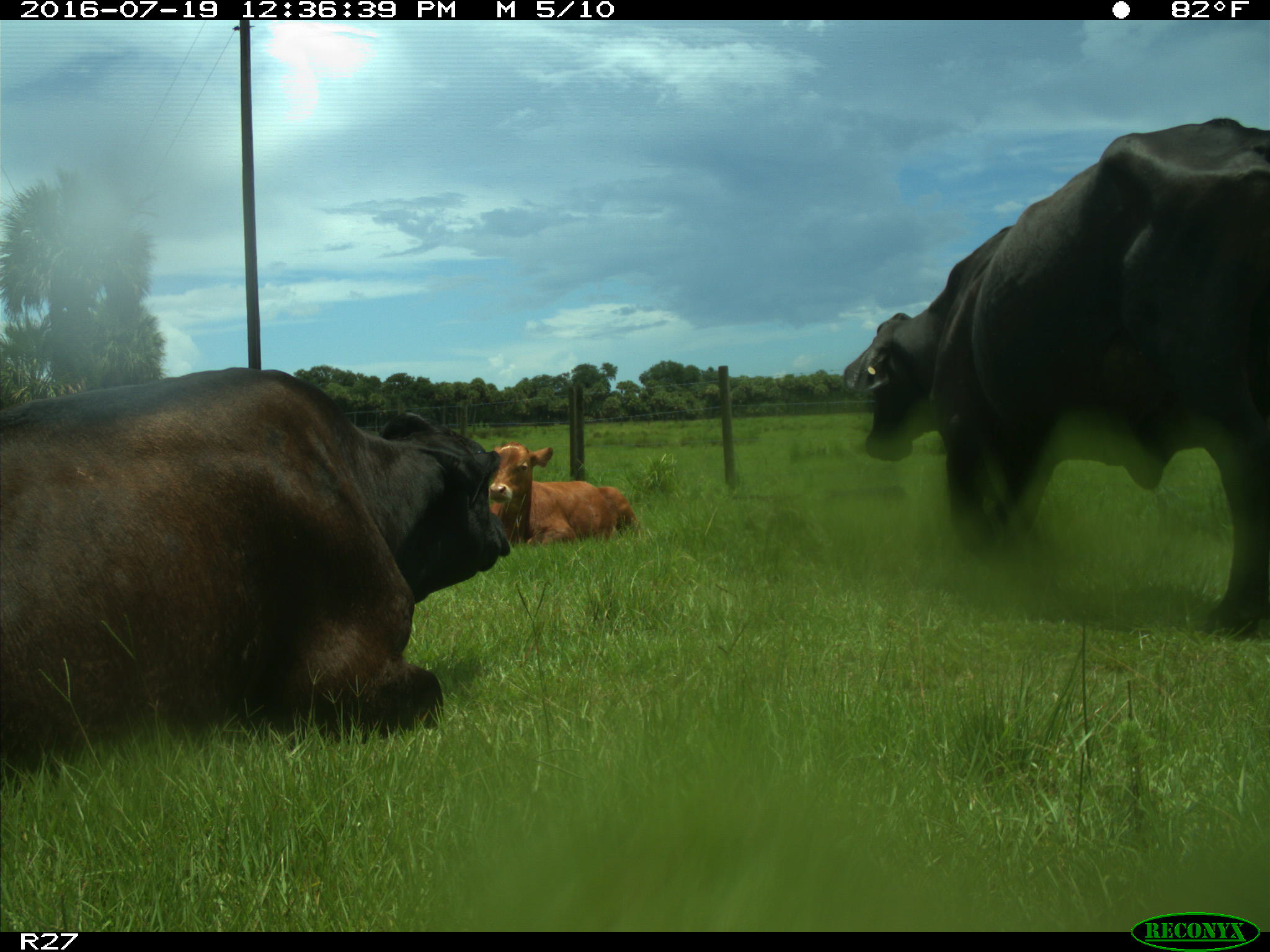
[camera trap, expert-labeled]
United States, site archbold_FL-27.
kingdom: Animalia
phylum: Chordata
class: Mammalia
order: Artiodactyla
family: Bovidae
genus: Bos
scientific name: Bos taurus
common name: domestic cow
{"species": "Bos taurus (domestic cow)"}